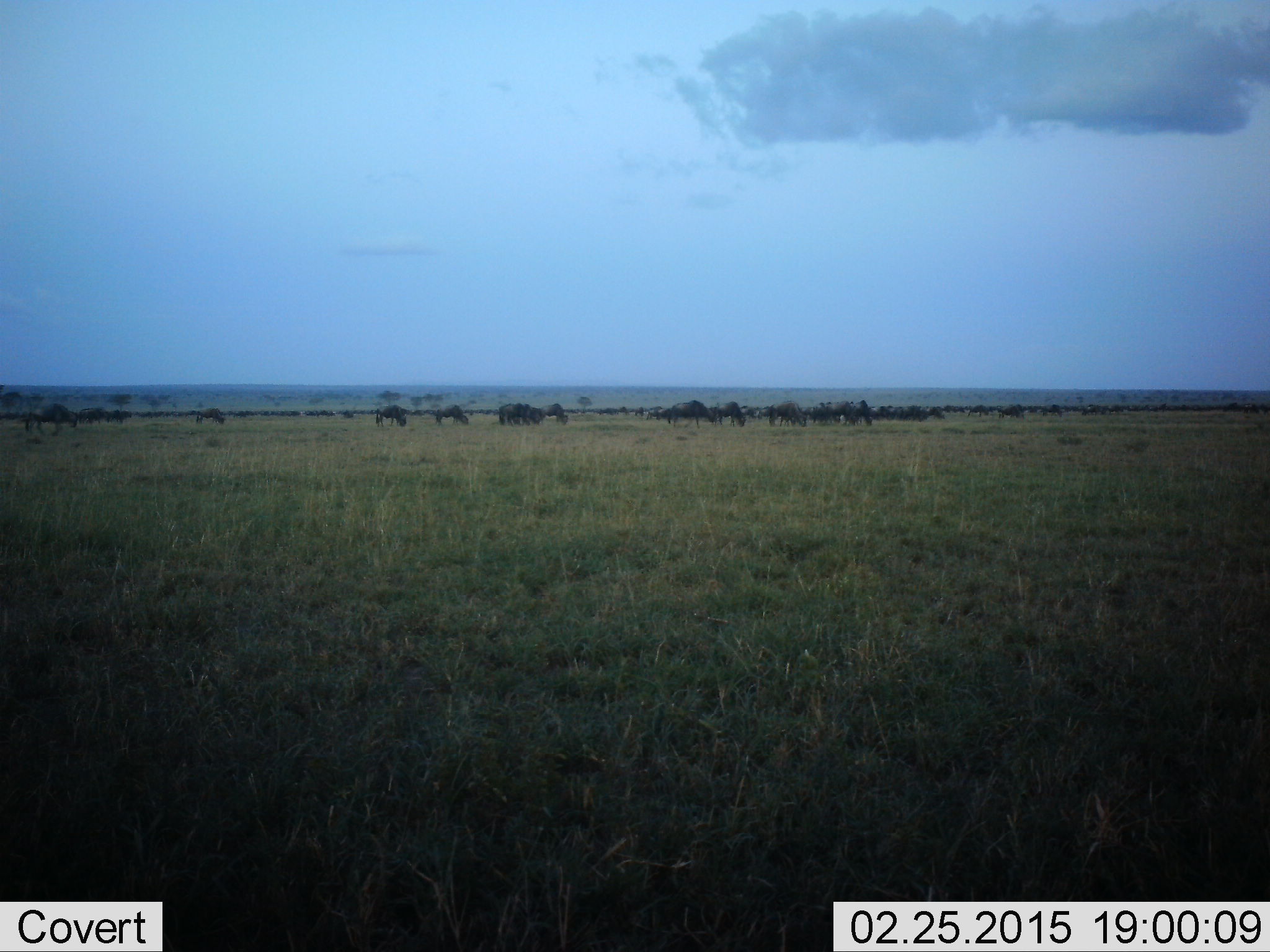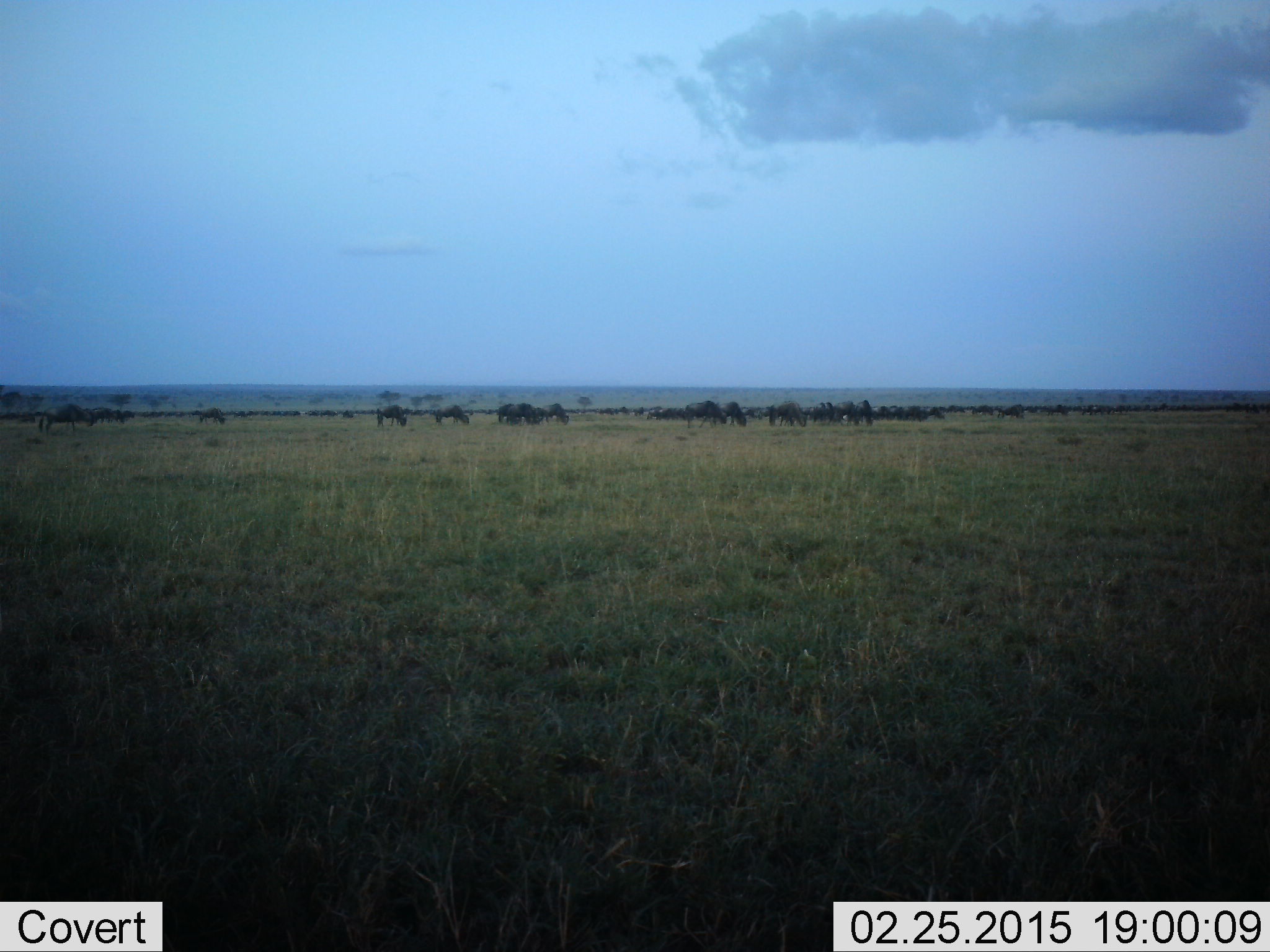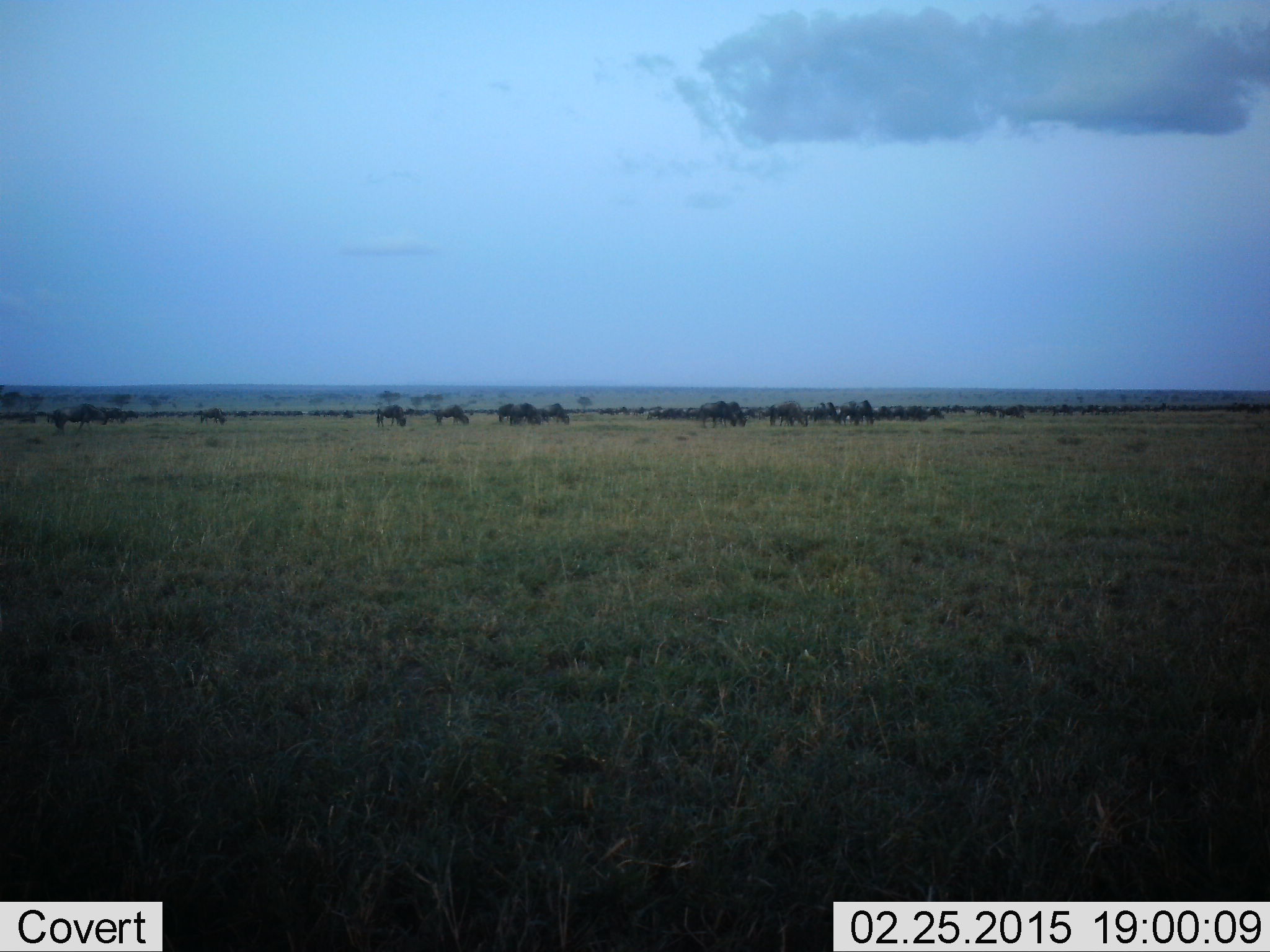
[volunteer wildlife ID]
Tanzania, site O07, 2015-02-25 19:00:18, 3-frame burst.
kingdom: Animalia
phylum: Chordata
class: Mammalia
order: Artiodactyla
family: Bovidae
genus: Connochaetes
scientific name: Connochaetes taurinus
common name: blue wildebeest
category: wildebeest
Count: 51+.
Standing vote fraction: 30%.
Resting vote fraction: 10%.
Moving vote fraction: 50%.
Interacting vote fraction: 10%.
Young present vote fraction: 10%.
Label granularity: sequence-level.